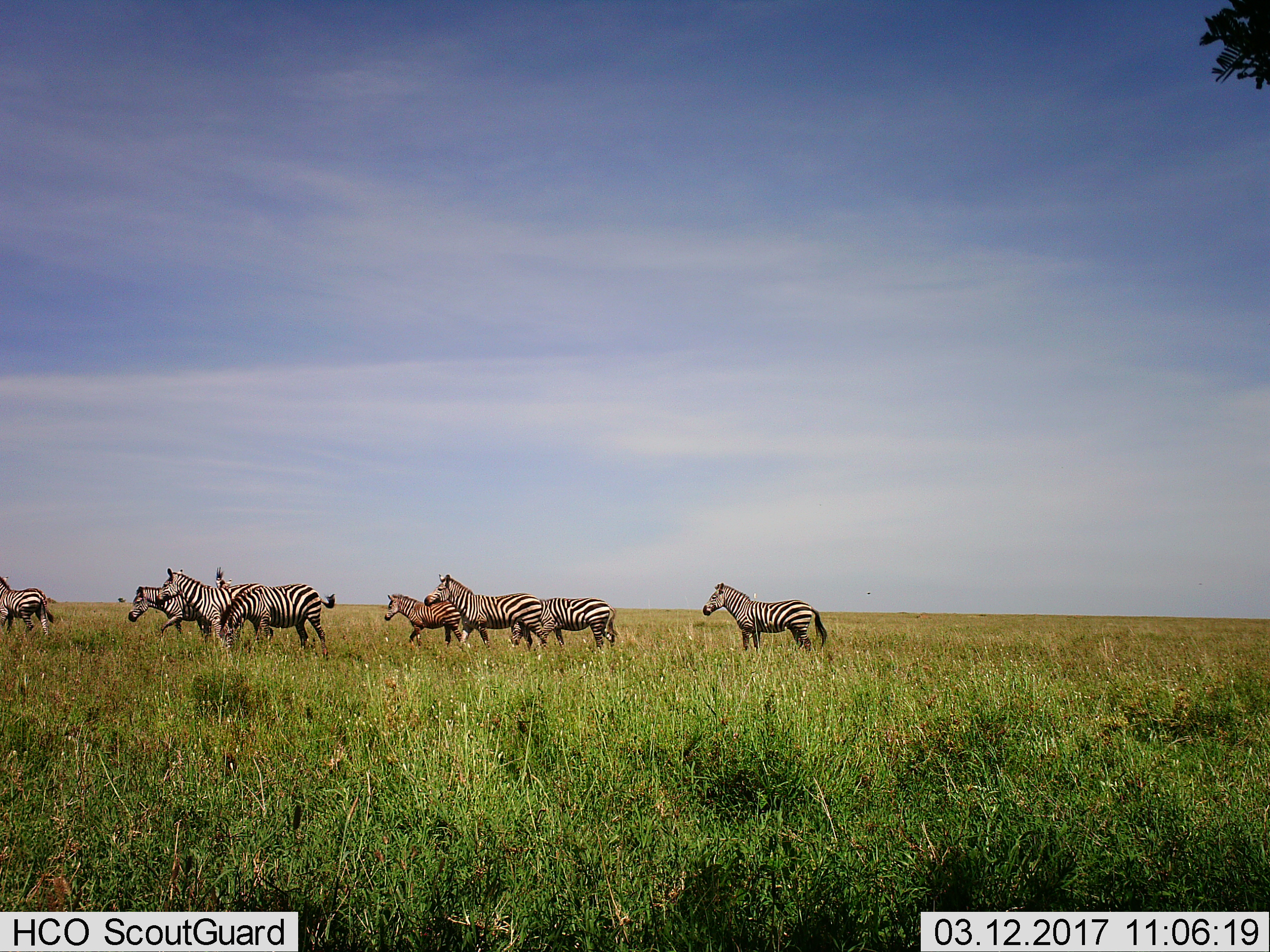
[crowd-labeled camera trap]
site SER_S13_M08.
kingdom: Animalia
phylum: Chordata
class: Mammalia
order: Perissodactyla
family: Equidae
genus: Equus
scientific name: Equus quagga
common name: plains zebra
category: zebraplains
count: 8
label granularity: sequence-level